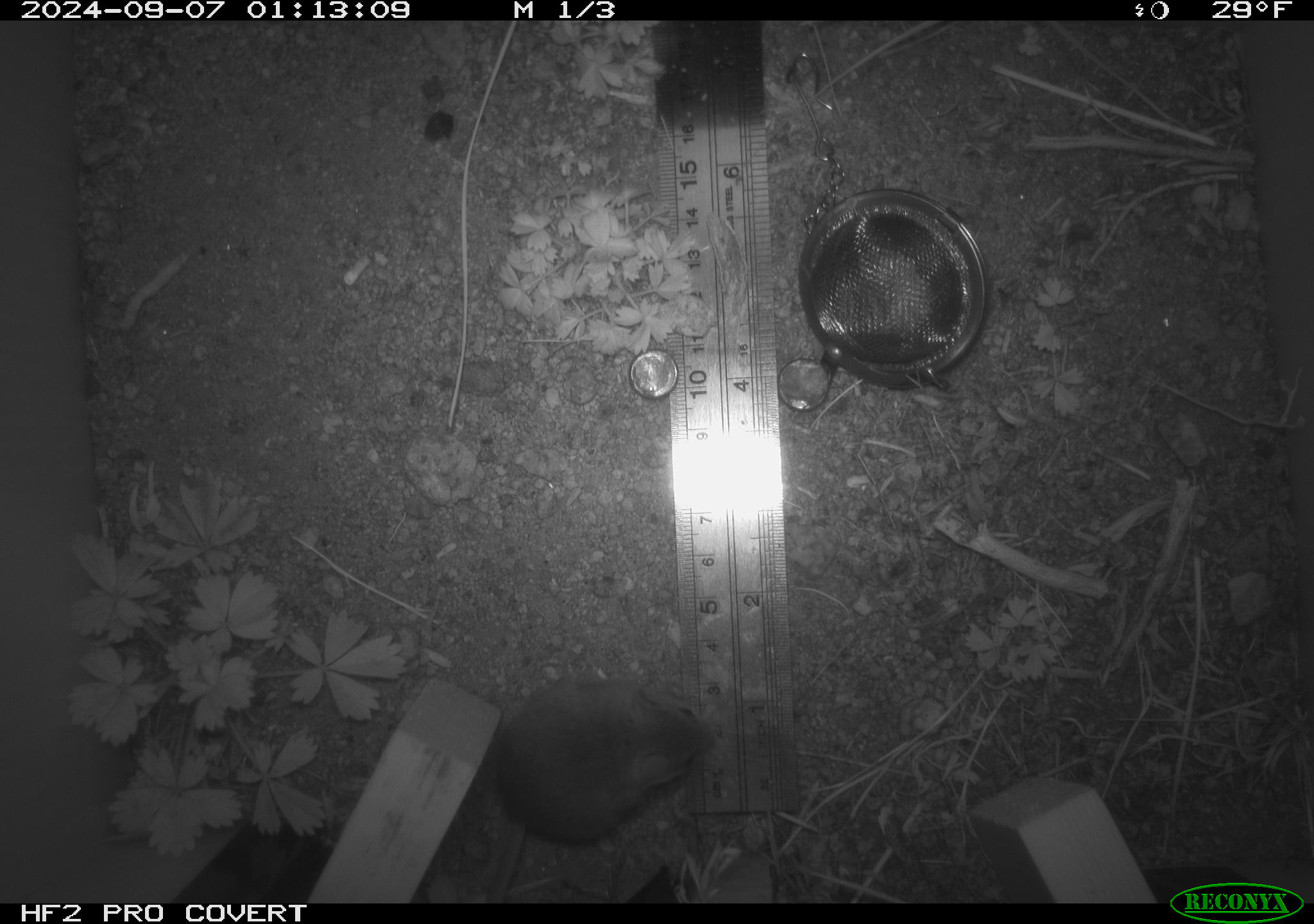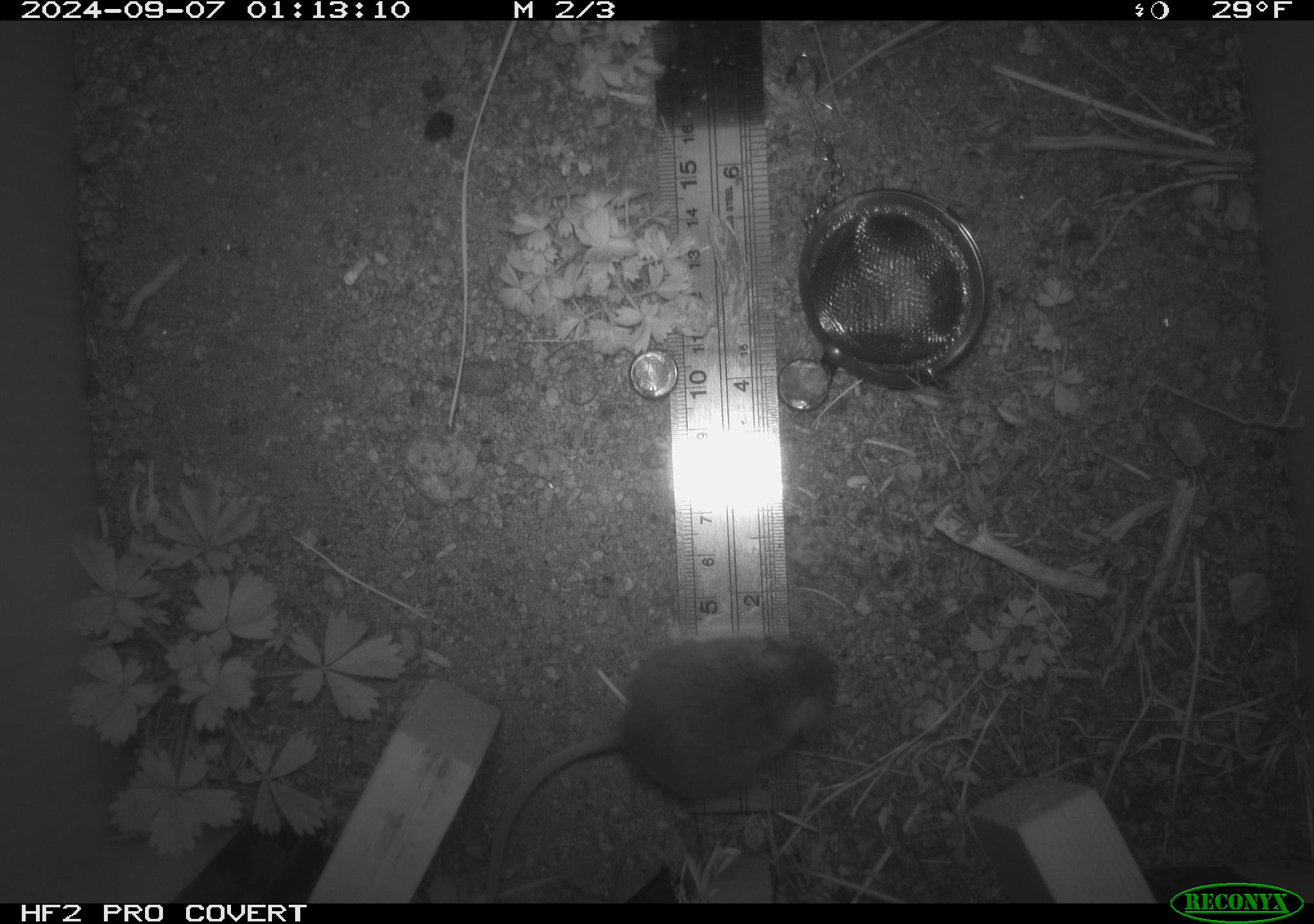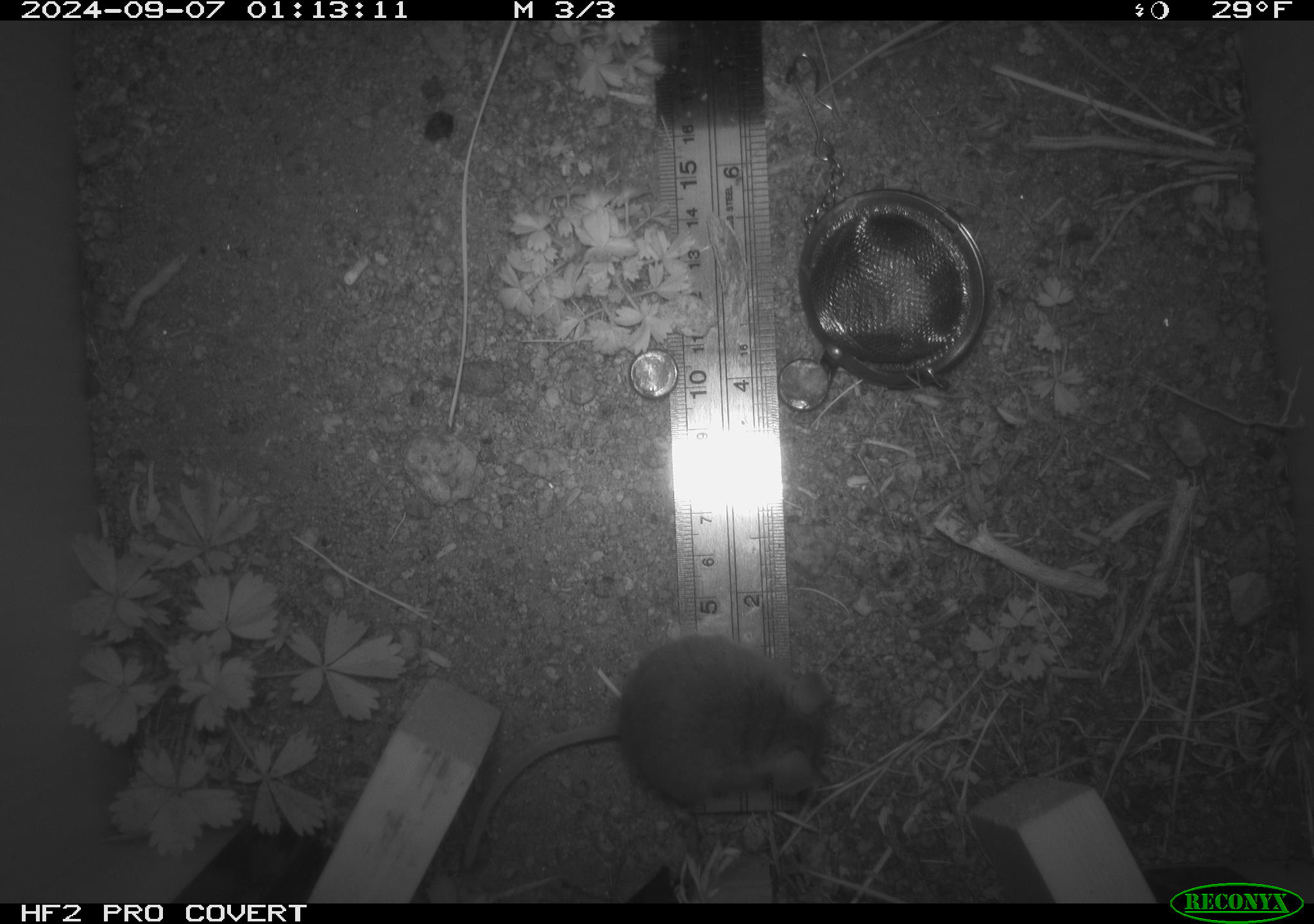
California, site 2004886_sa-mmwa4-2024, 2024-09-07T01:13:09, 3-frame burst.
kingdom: Animalia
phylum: Chordata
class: Mammalia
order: Rodentia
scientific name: Rodentia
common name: mouse species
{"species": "mouse species (Rodentia)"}